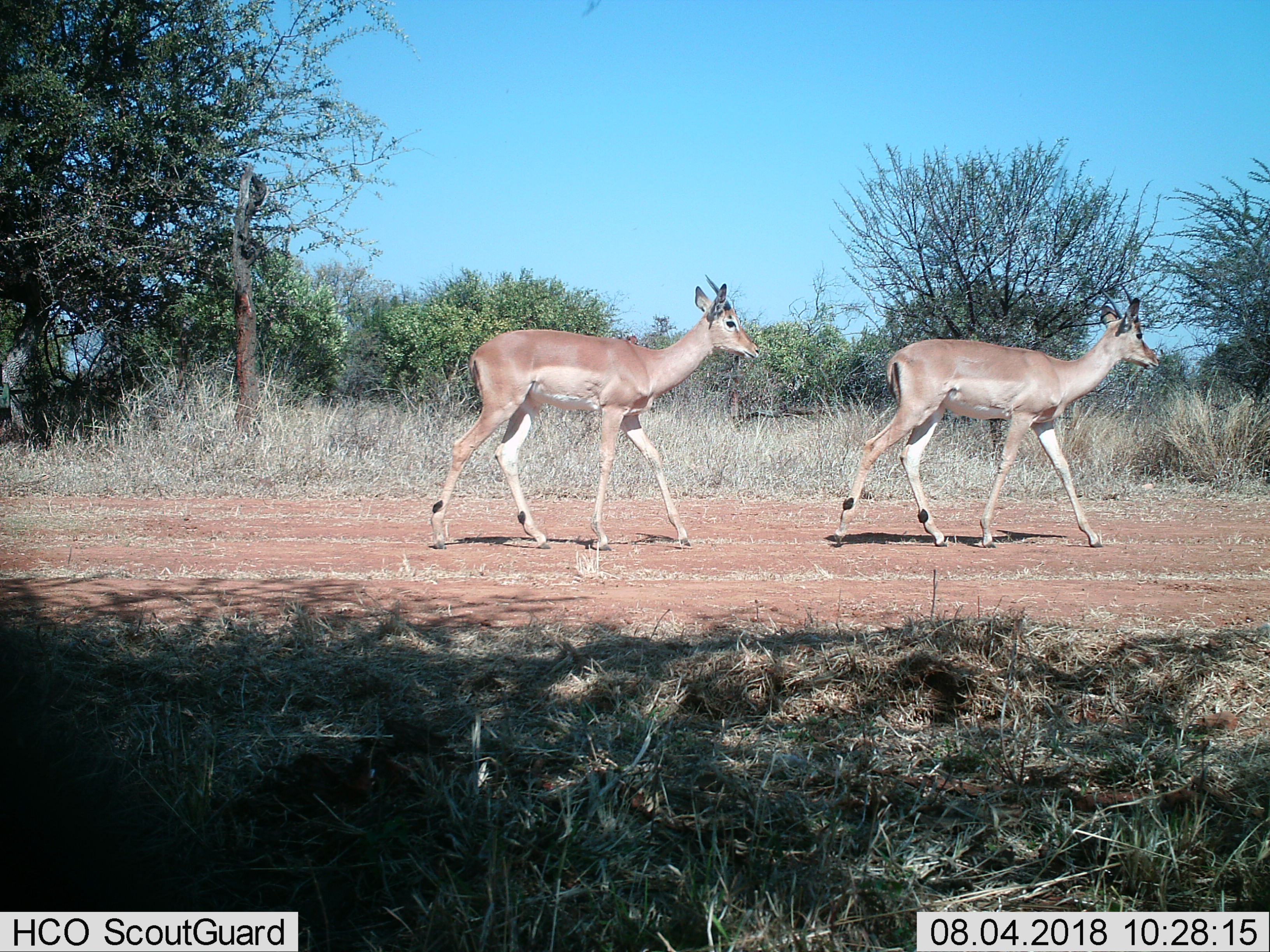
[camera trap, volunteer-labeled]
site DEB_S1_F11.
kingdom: Animalia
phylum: Chordata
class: Mammalia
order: Artiodactyla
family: Bovidae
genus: Aepyceros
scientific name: Aepyceros melampus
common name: impala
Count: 2.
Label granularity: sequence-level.